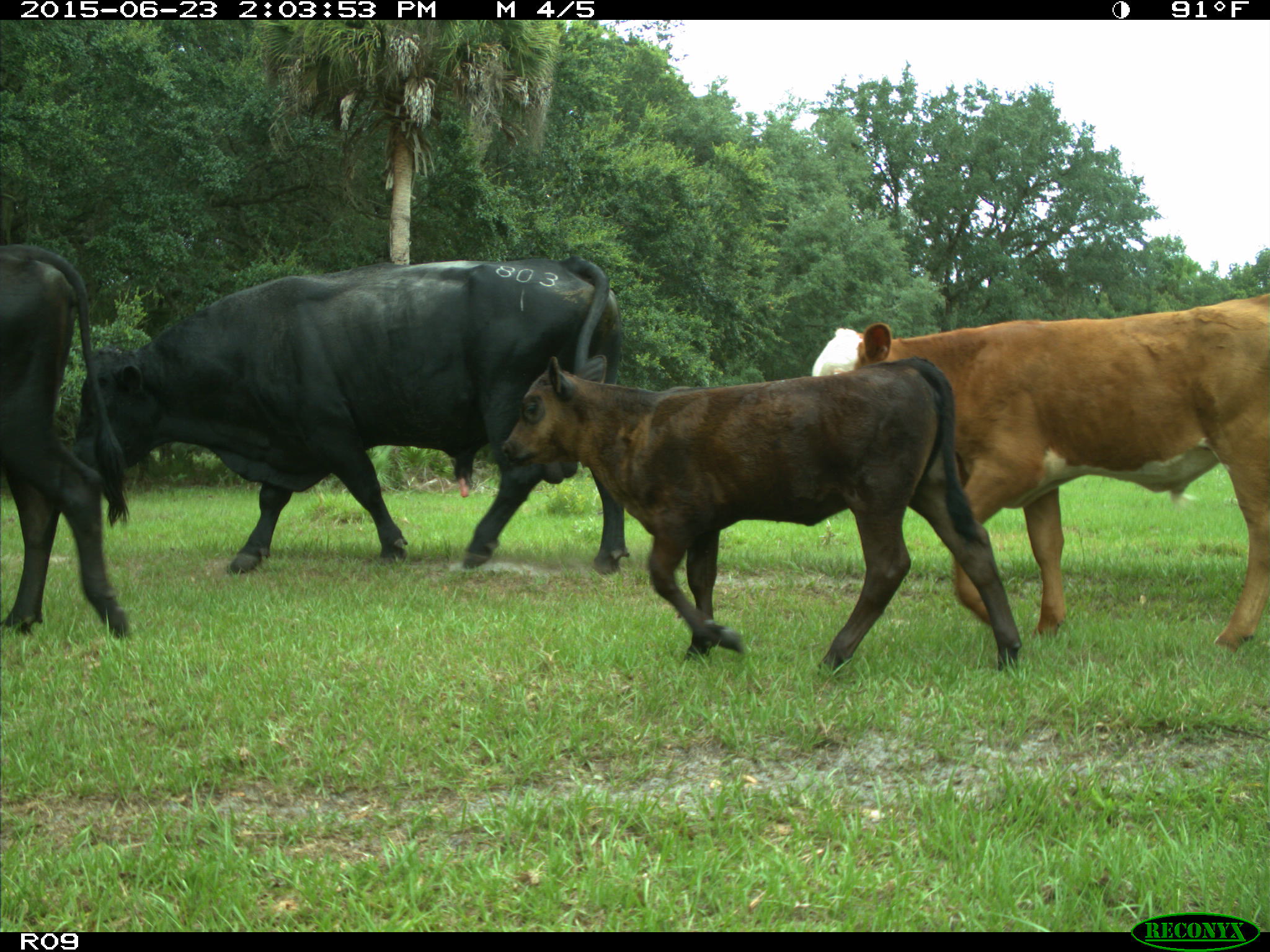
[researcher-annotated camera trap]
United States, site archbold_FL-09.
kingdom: Animalia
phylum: Chordata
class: Mammalia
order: Artiodactyla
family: Bovidae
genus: Bos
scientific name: Bos taurus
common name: domestic cow